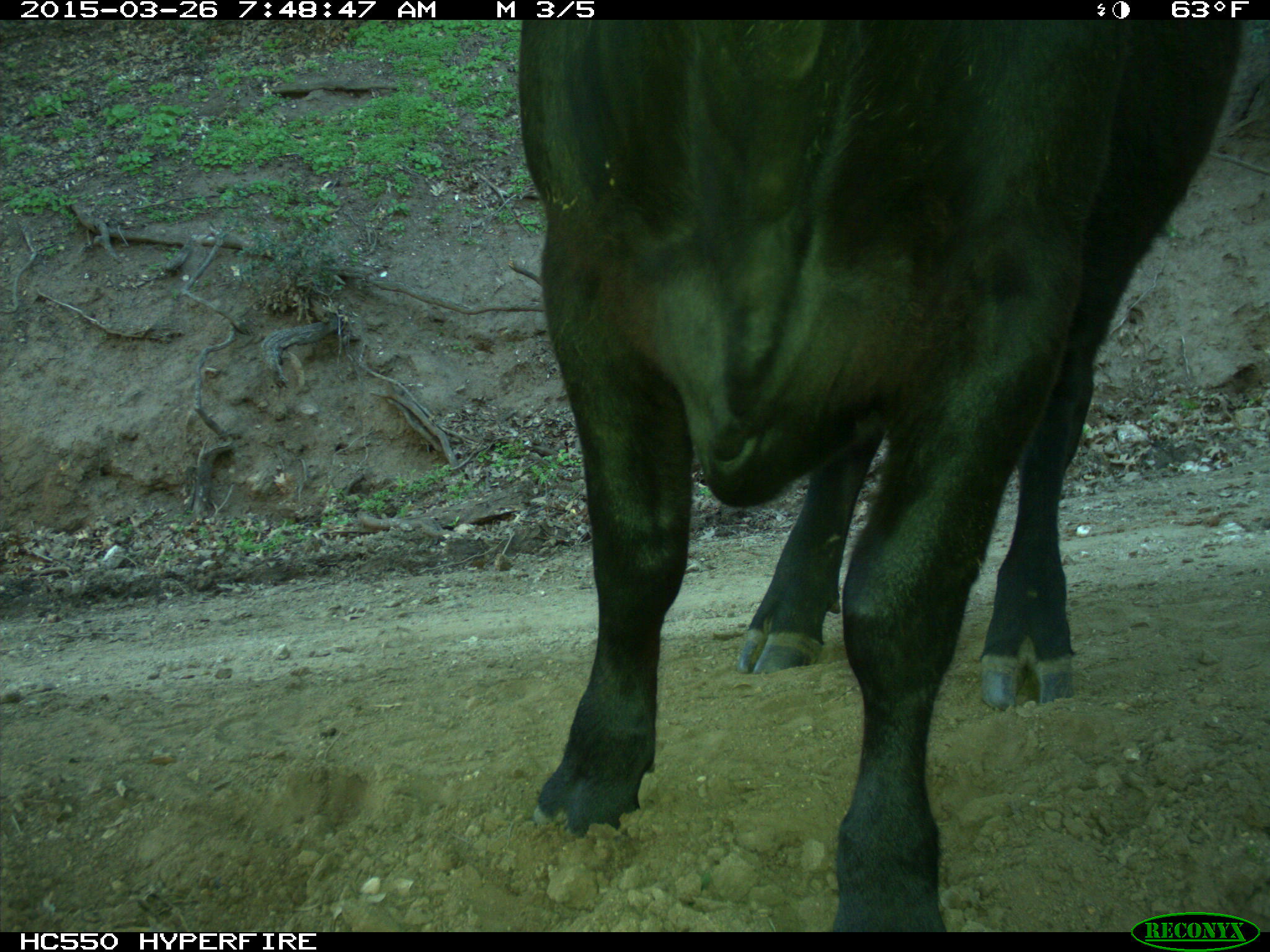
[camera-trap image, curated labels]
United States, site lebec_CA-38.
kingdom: Animalia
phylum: Chordata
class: Mammalia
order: Artiodactyla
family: Bovidae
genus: Bos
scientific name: Bos taurus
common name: domestic cow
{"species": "Bos taurus (domestic cow)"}